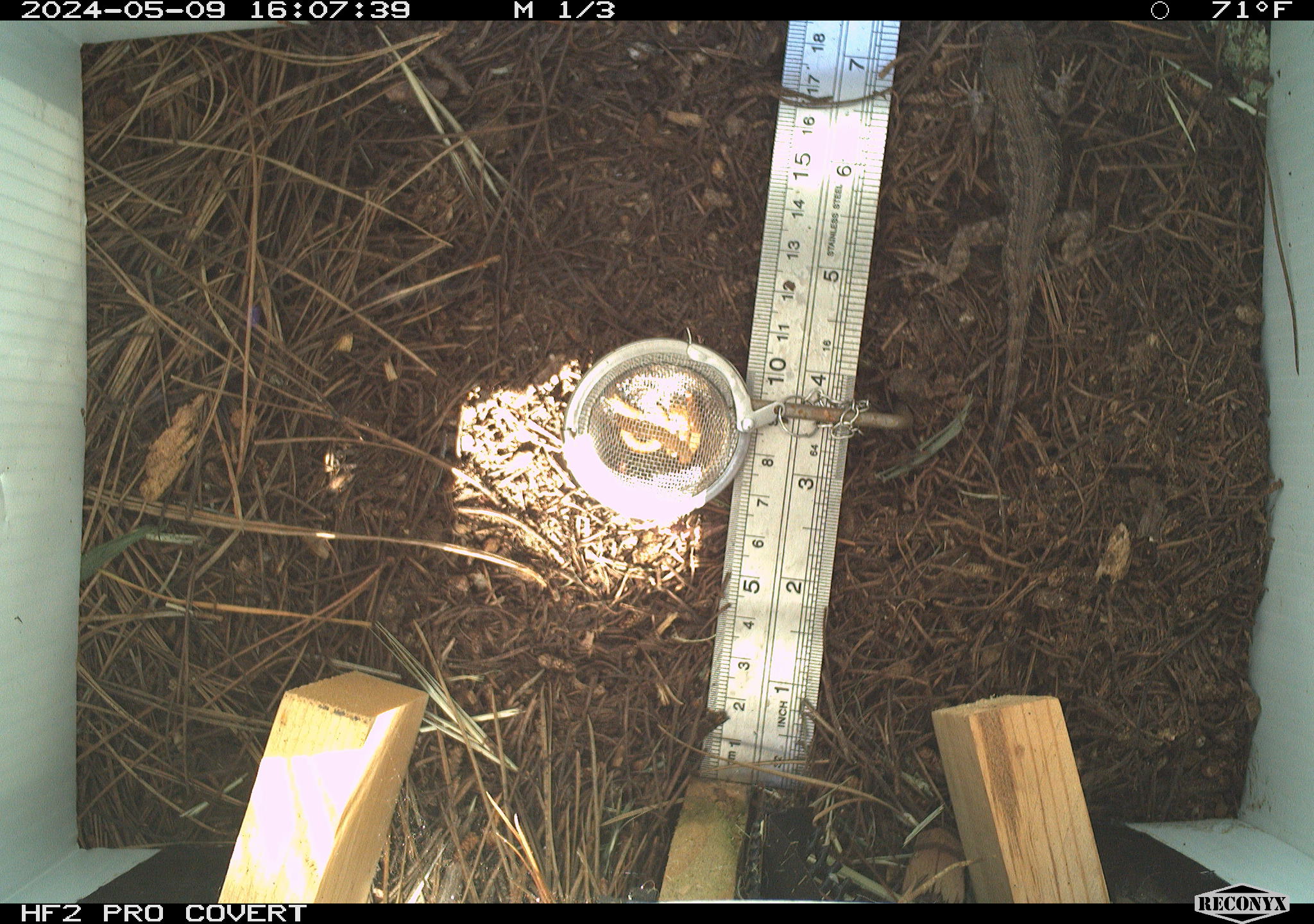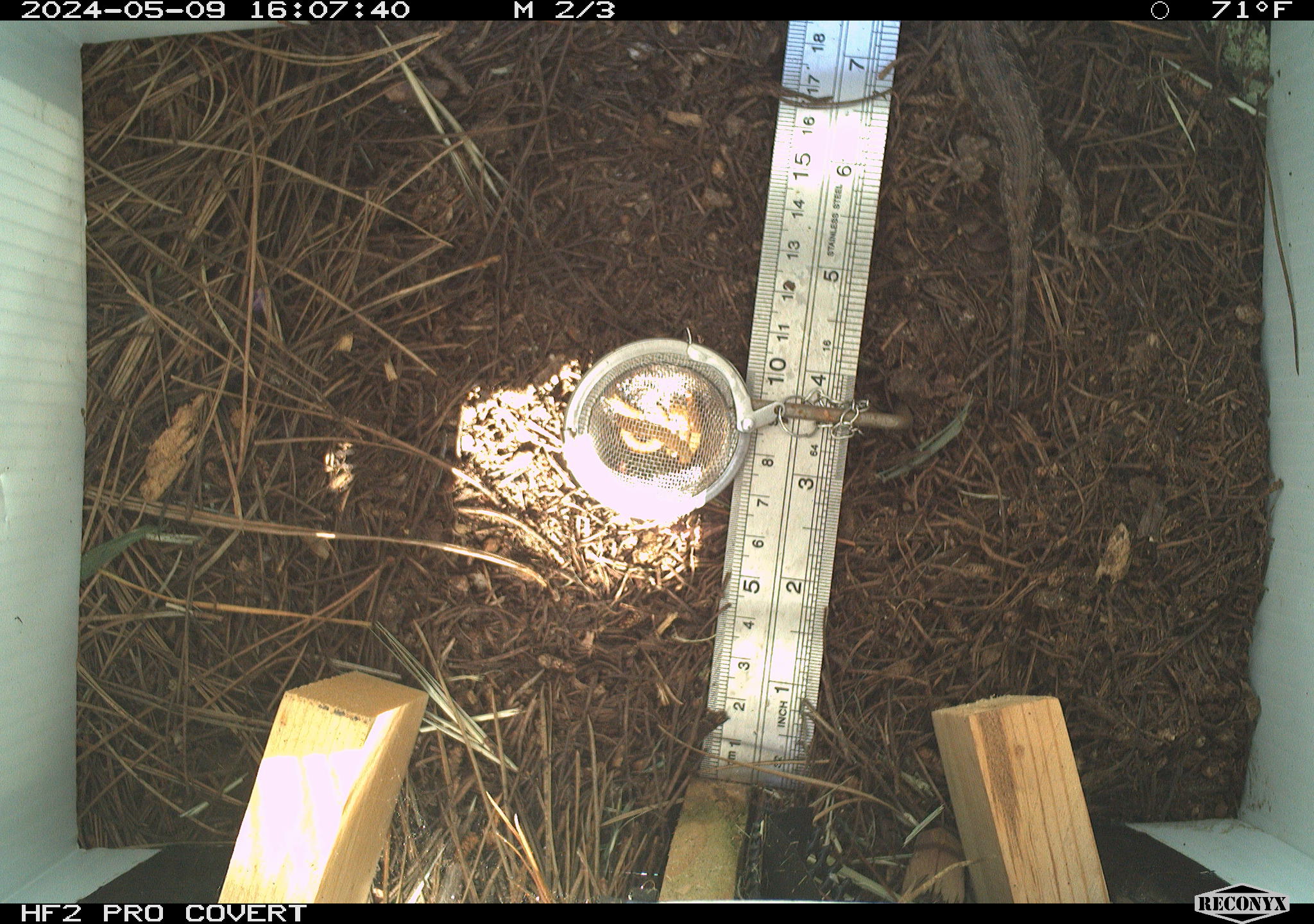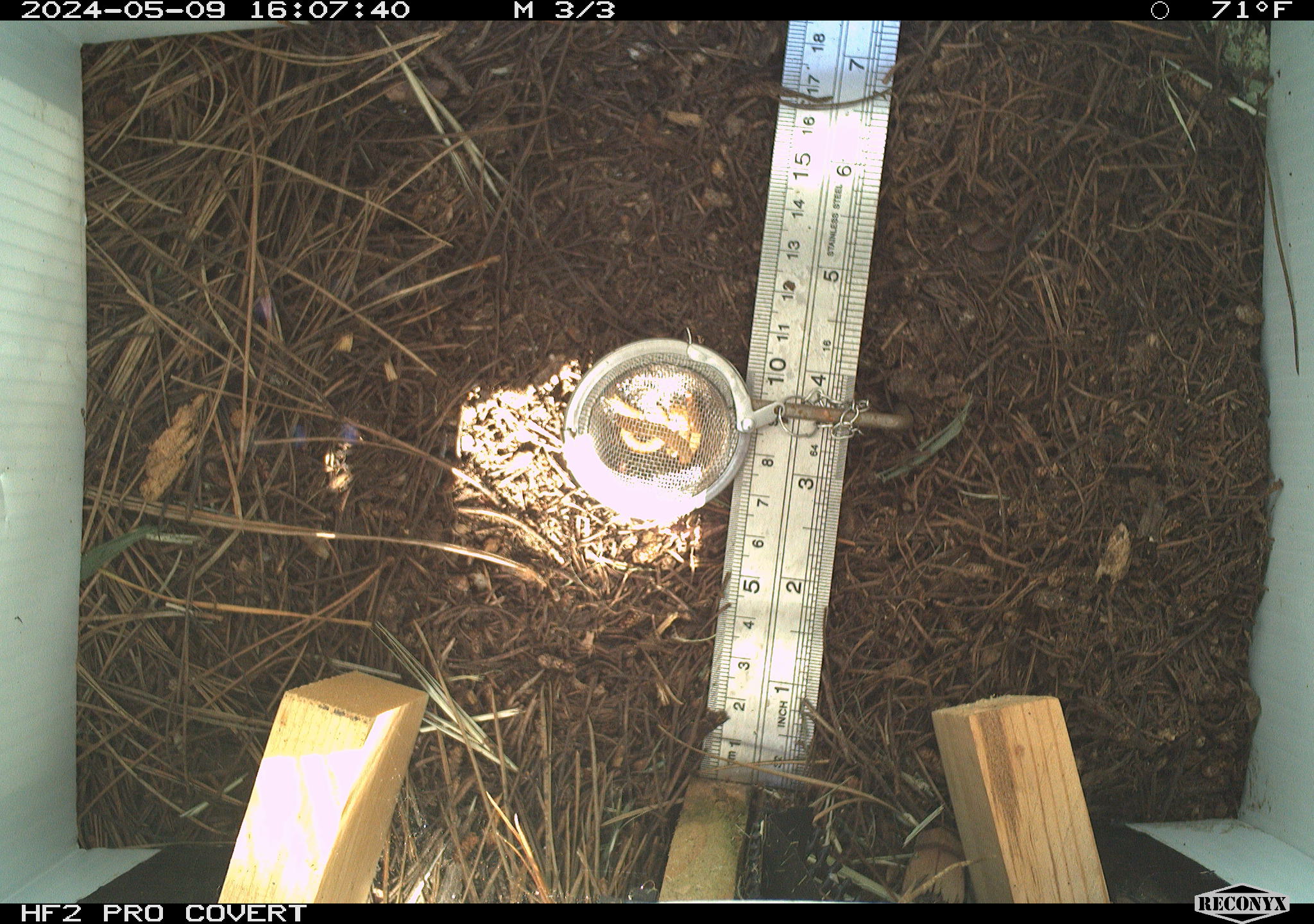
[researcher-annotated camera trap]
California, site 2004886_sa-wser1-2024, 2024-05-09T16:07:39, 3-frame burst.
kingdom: Animalia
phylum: Chordata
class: Reptilia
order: Squamata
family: Phrynosomatidae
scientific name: Phrynosomatidae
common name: phrynosomatid lizards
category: phrynosomatidae family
Phrynosomatidae family (phrynosomatid lizards) (Phrynosomatidae).